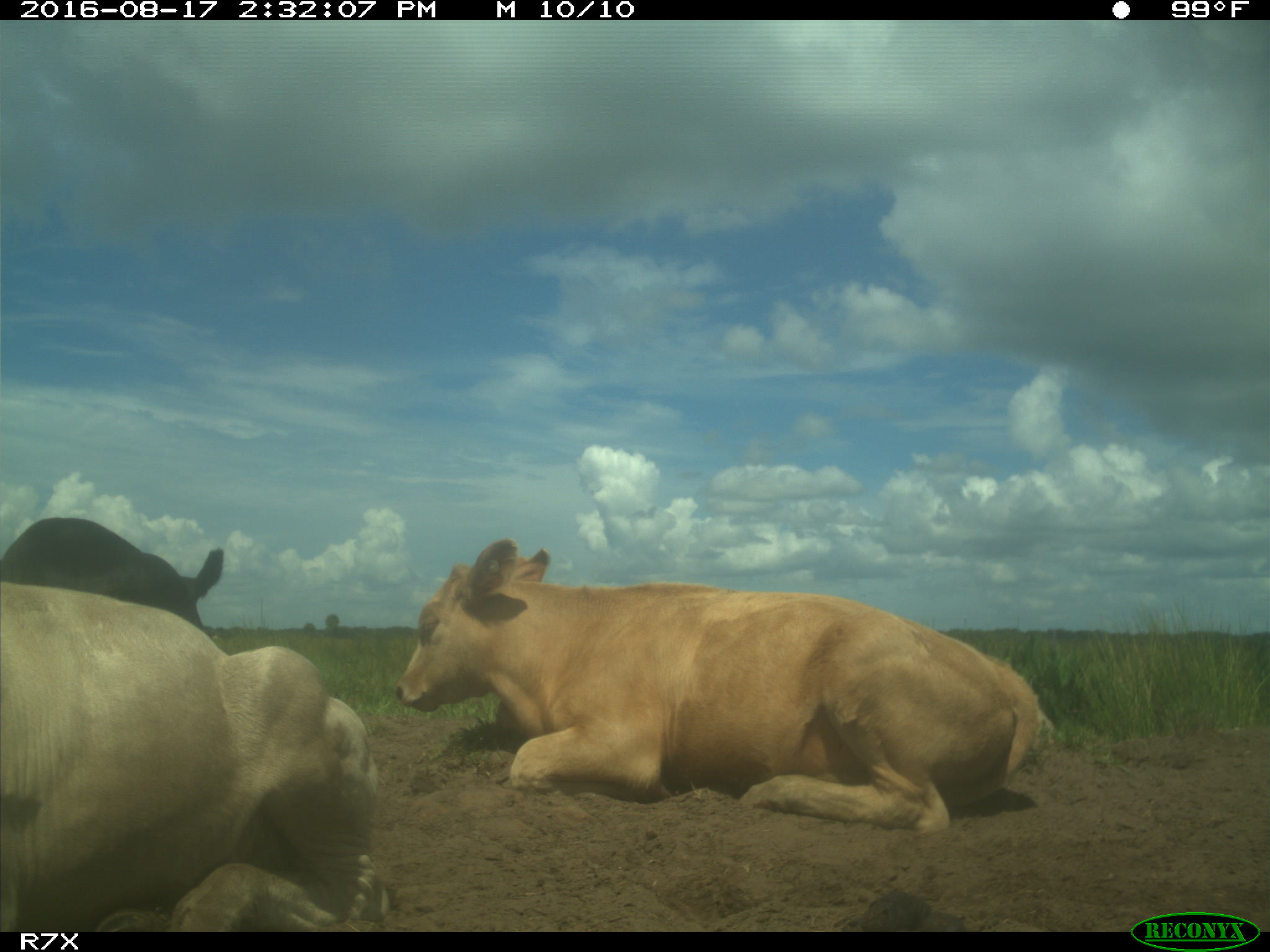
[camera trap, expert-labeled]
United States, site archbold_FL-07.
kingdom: Animalia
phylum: Chordata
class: Mammalia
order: Artiodactyla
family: Bovidae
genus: Bos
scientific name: Bos taurus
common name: domestic cow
Bos taurus (domestic cow).